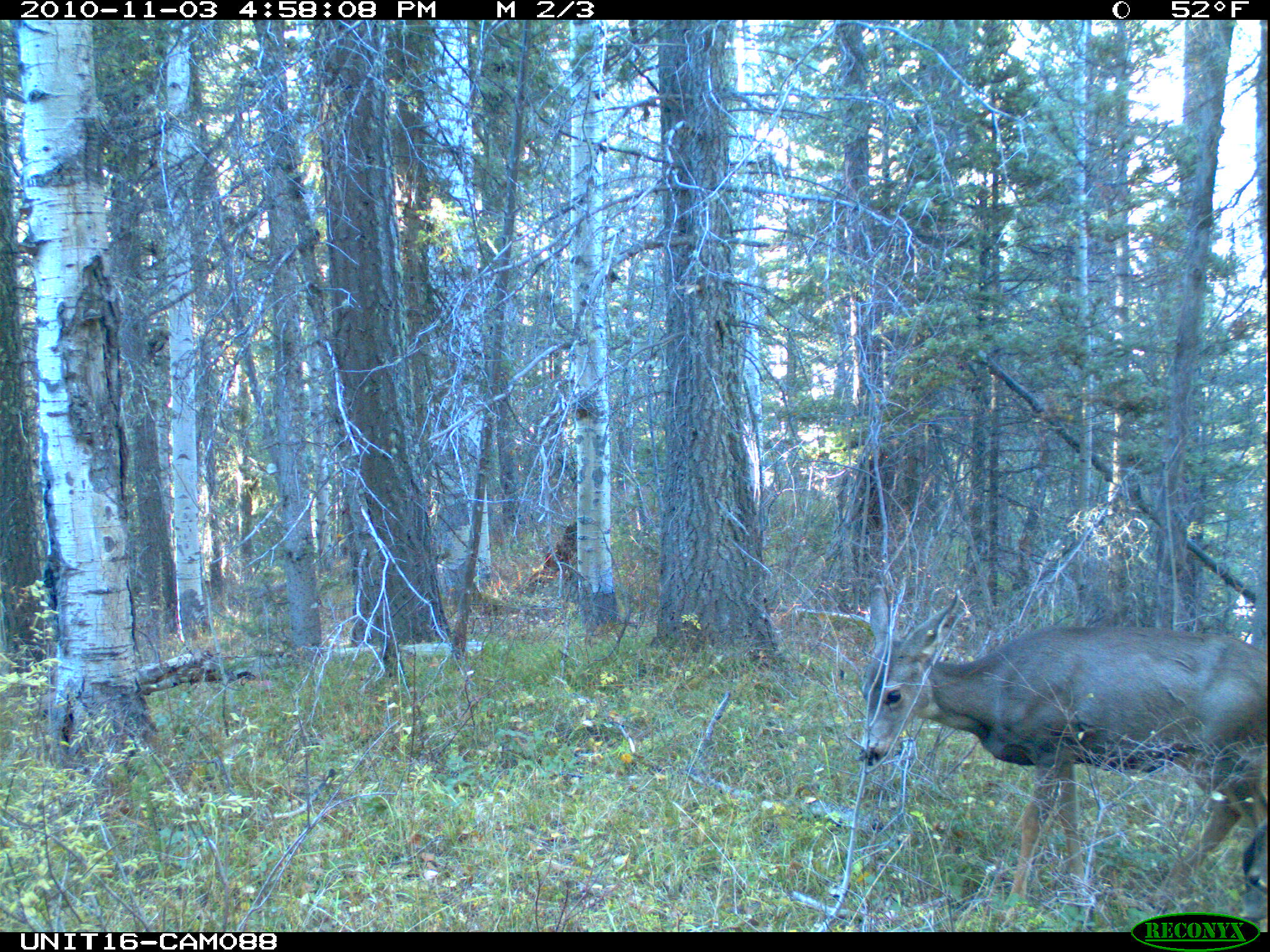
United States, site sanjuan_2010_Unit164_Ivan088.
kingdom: Animalia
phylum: Chordata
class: Mammalia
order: Artiodactyla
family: Cervidae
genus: Odocoileus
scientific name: Odocoileus hemionus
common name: mule deer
Odocoileus hemionus (mule deer).